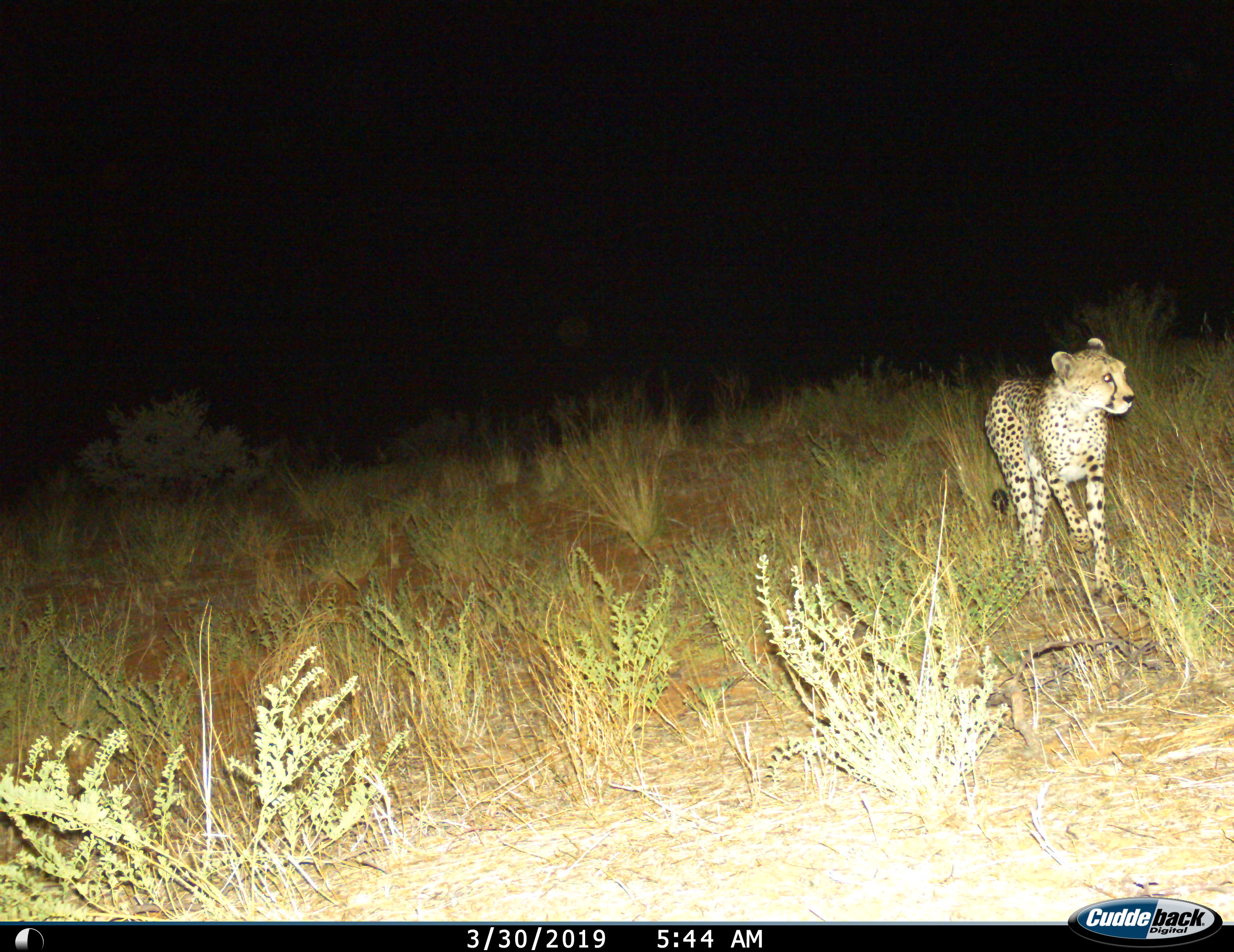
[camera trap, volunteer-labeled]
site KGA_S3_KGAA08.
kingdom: Animalia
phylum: Chordata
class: Mammalia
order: Carnivora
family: Felidae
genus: Acinonyx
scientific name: Acinonyx jubatus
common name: cheetah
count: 1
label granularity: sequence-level